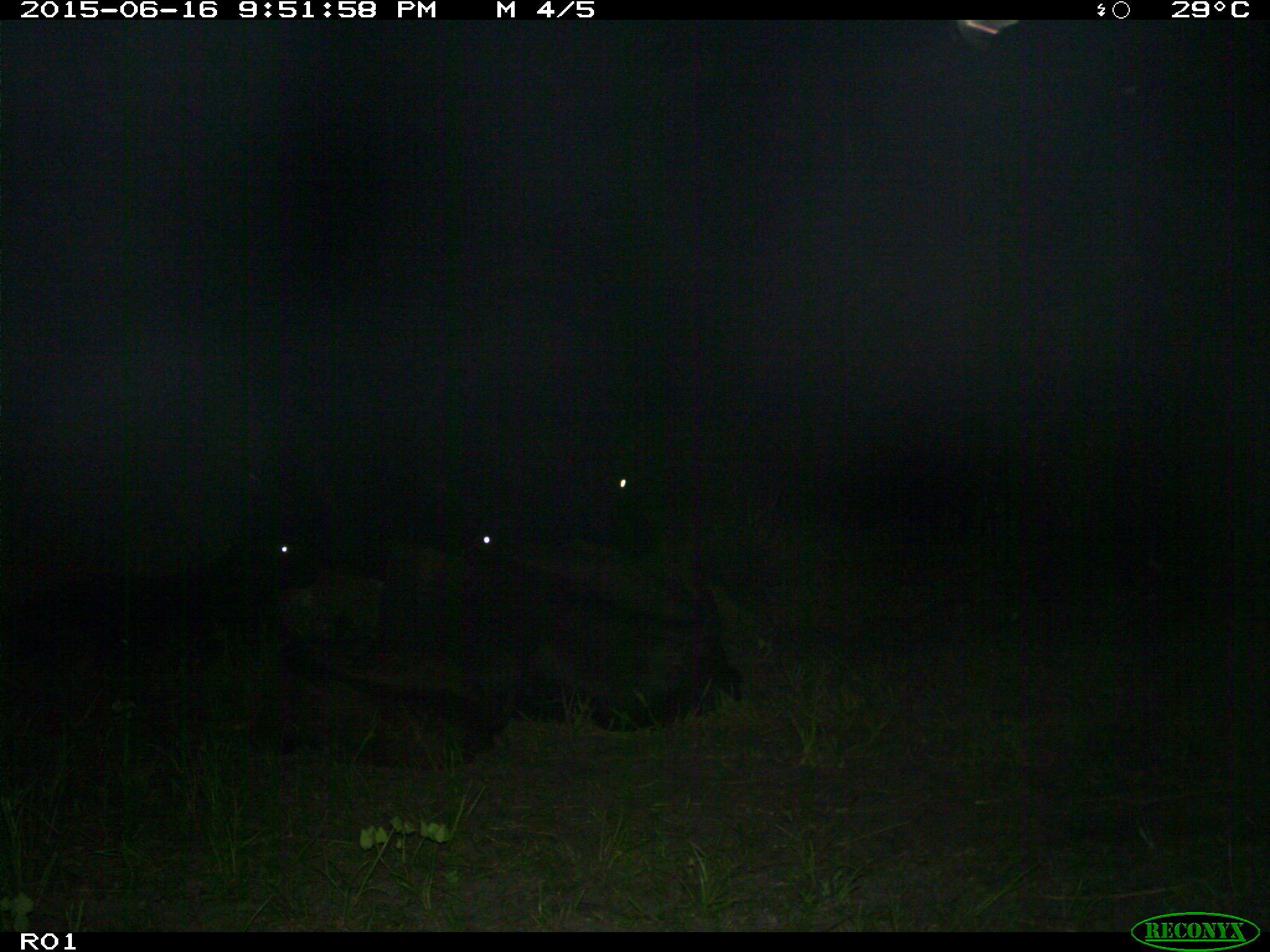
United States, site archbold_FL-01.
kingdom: Animalia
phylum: Chordata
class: Mammalia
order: Artiodactyla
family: Bovidae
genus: Bos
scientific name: Bos taurus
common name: domestic cow